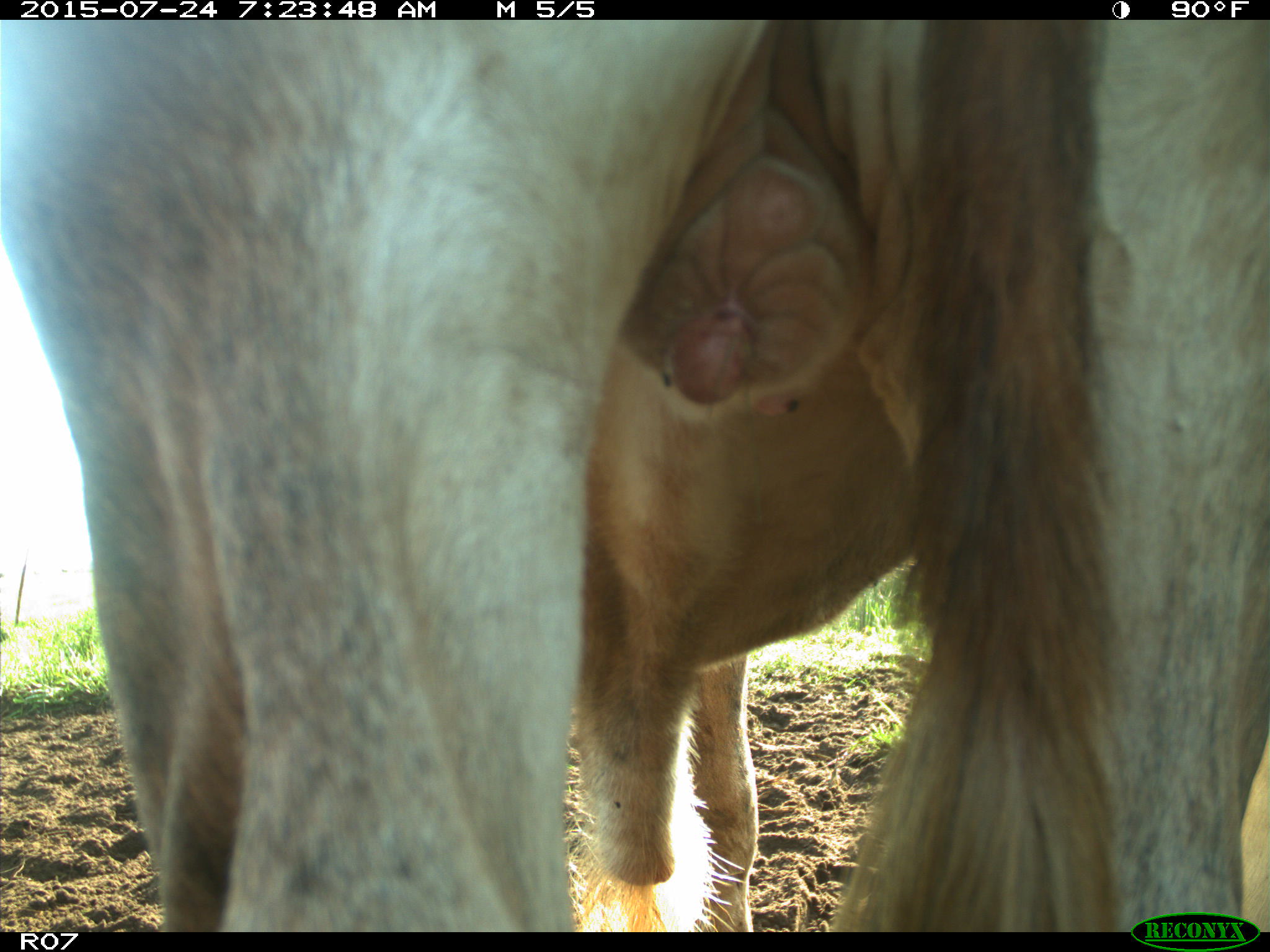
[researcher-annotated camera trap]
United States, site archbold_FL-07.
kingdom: Animalia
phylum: Chordata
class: Mammalia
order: Artiodactyla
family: Bovidae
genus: Bos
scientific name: Bos taurus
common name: domestic cow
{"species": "Bos taurus (domestic cow)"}